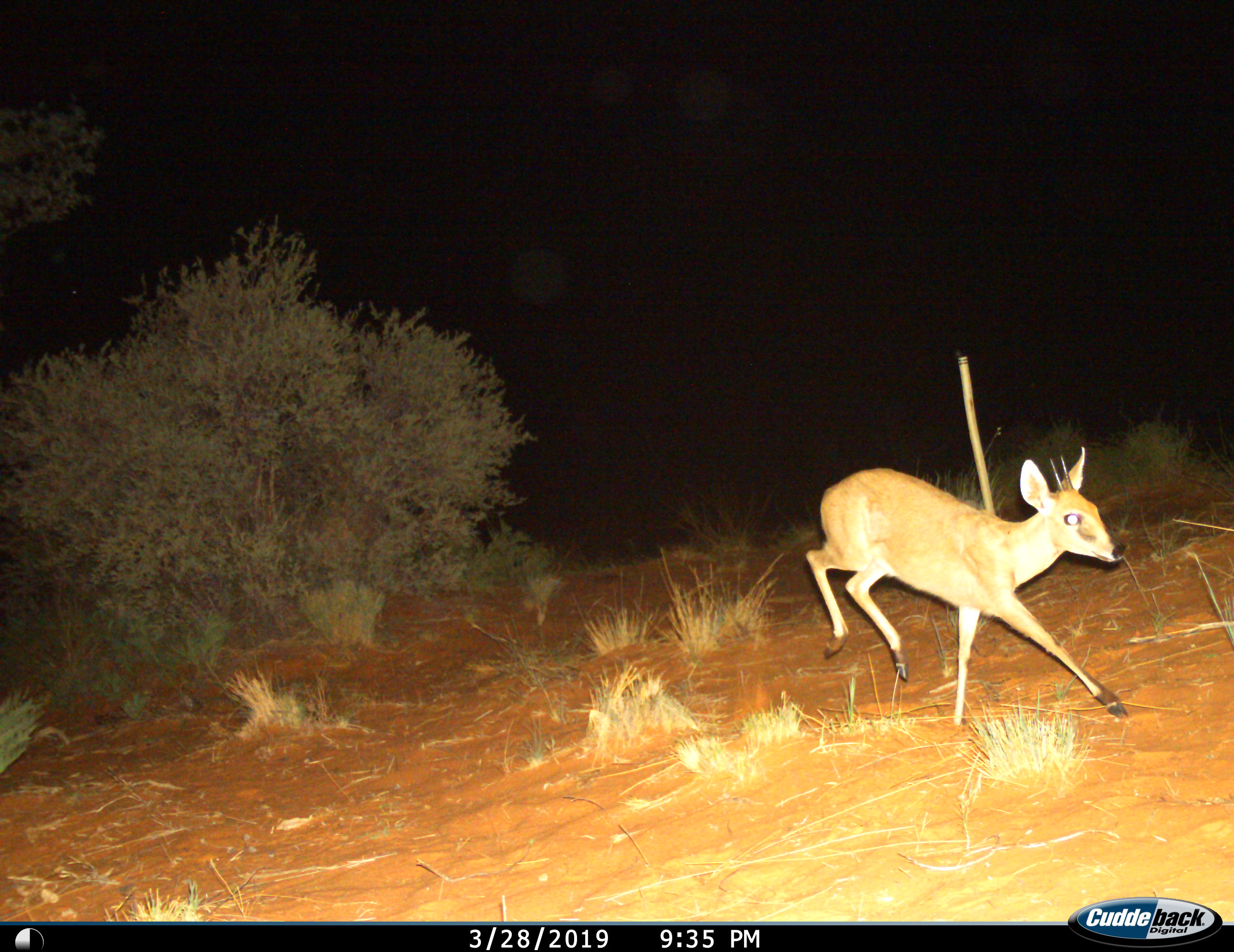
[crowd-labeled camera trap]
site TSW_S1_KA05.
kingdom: Animalia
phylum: Chordata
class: Mammalia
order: Artiodactyla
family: Bovidae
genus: Sylvicapra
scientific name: Sylvicapra grimmia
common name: common duiker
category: duikercommongrey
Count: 1.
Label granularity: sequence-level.